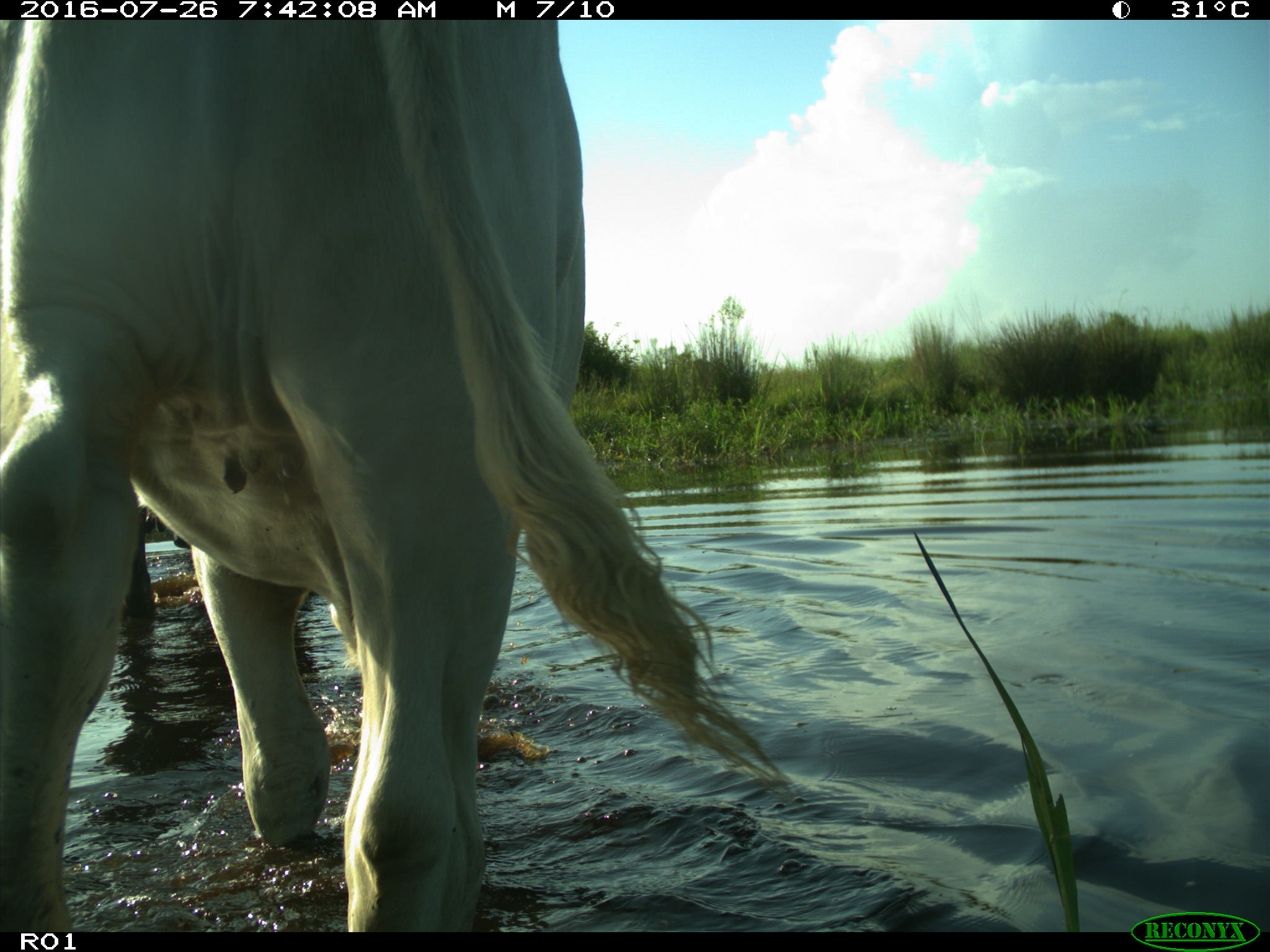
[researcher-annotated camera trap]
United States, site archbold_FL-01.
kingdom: Animalia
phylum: Chordata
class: Mammalia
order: Artiodactyla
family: Bovidae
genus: Bos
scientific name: Bos taurus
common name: domestic cow